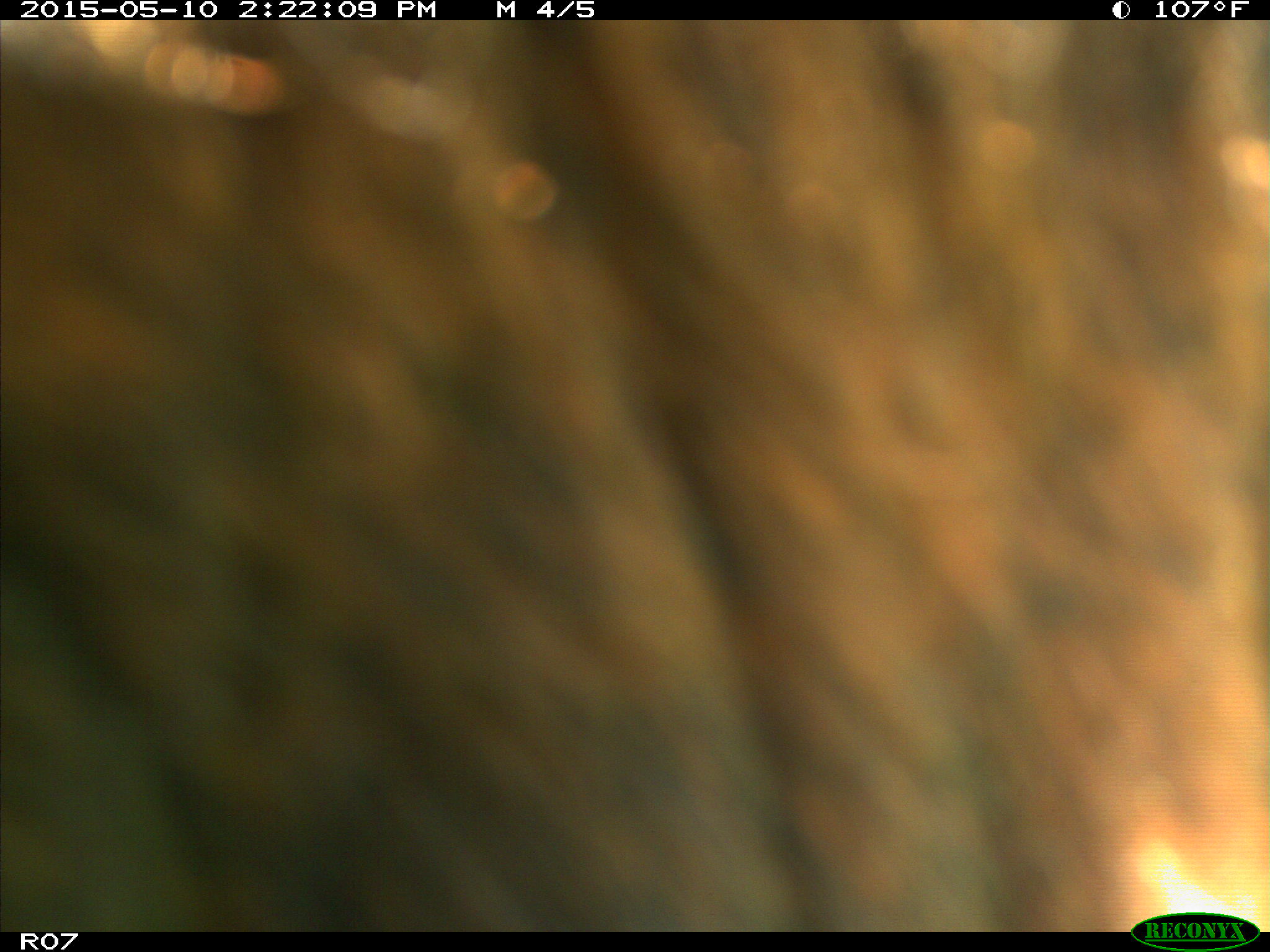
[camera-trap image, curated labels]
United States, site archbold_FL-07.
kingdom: Animalia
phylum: Chordata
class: Mammalia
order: Artiodactyla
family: Bovidae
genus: Bos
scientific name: Bos taurus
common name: domestic cow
Bos taurus (domestic cow).